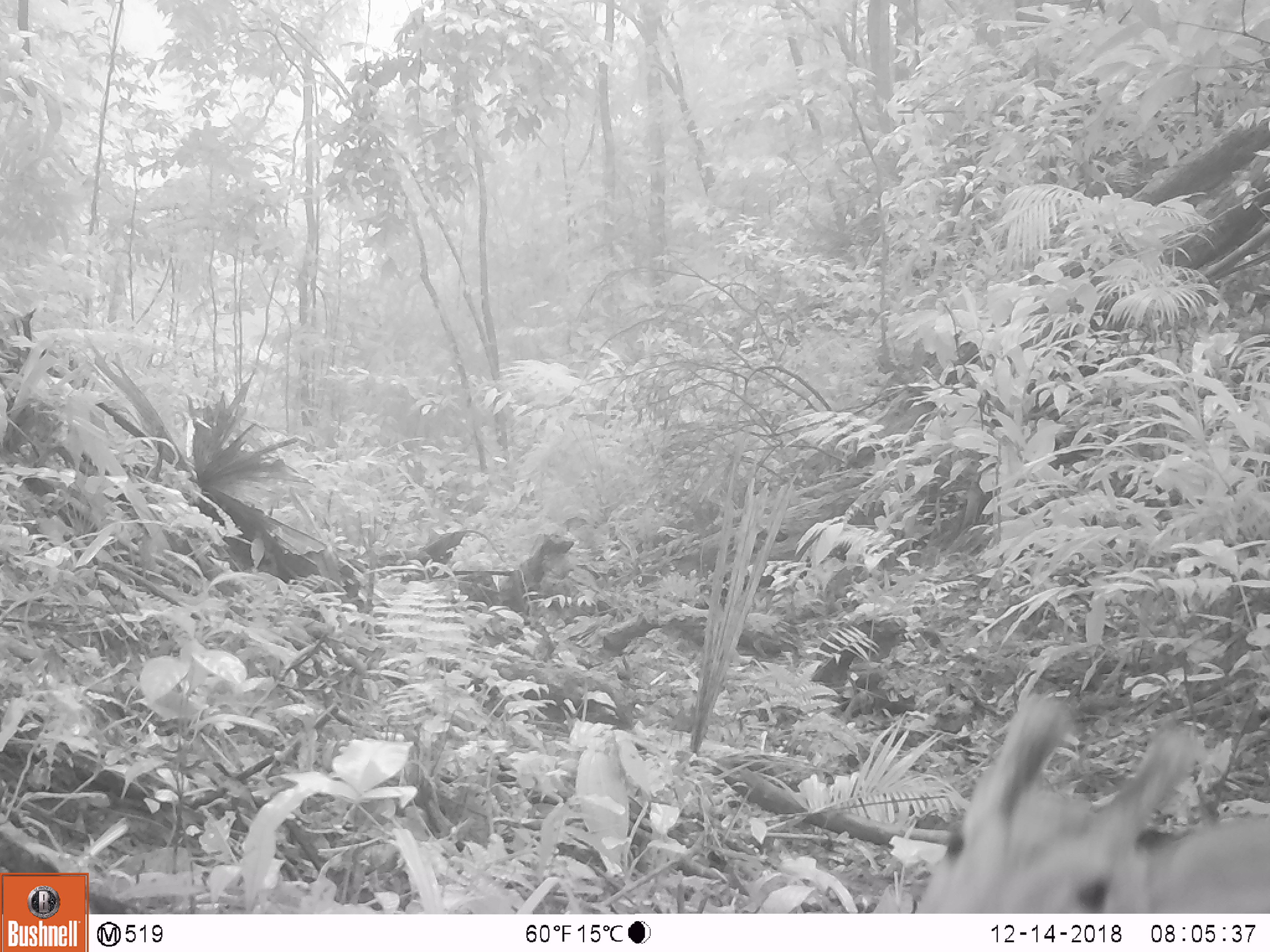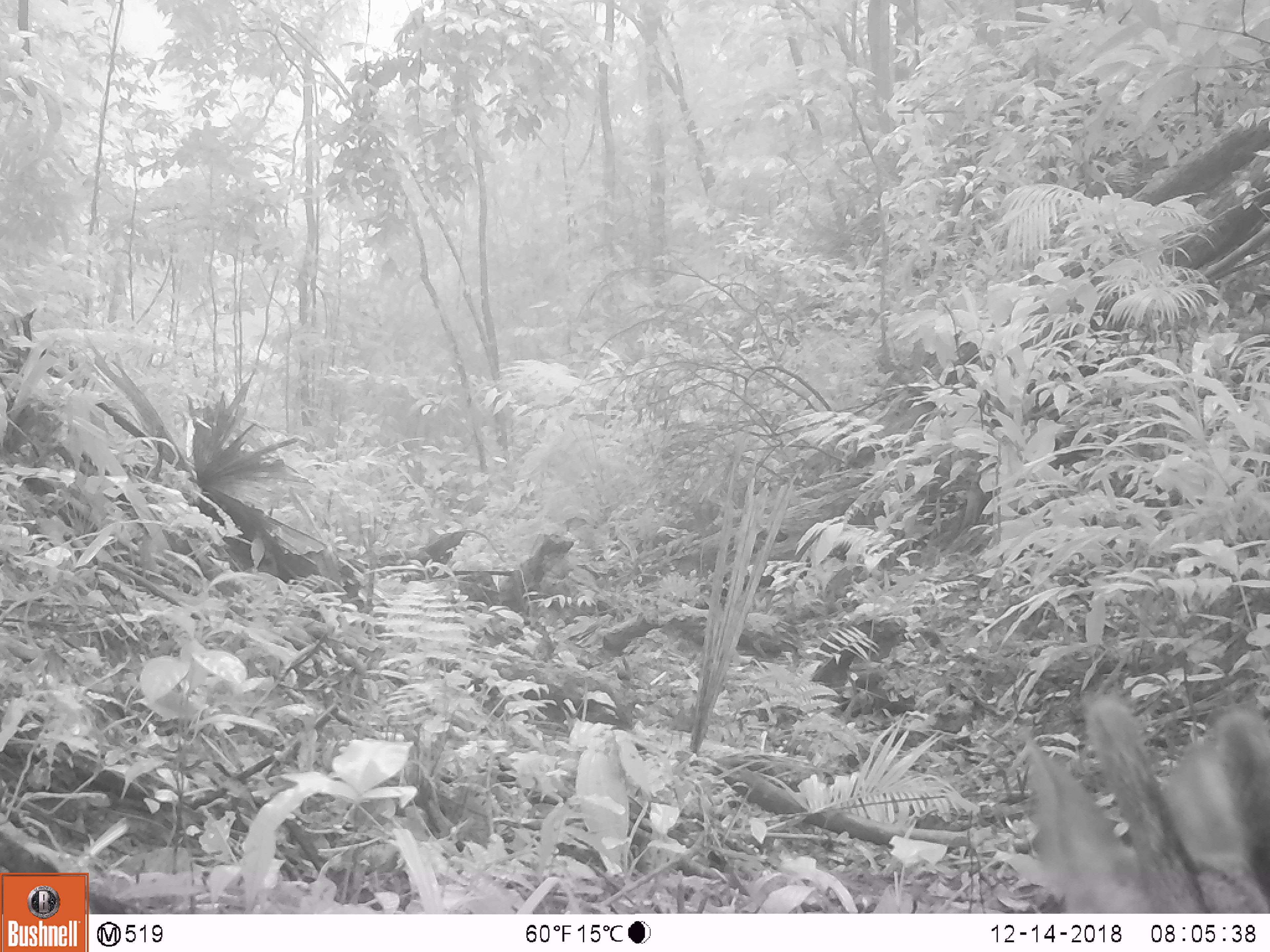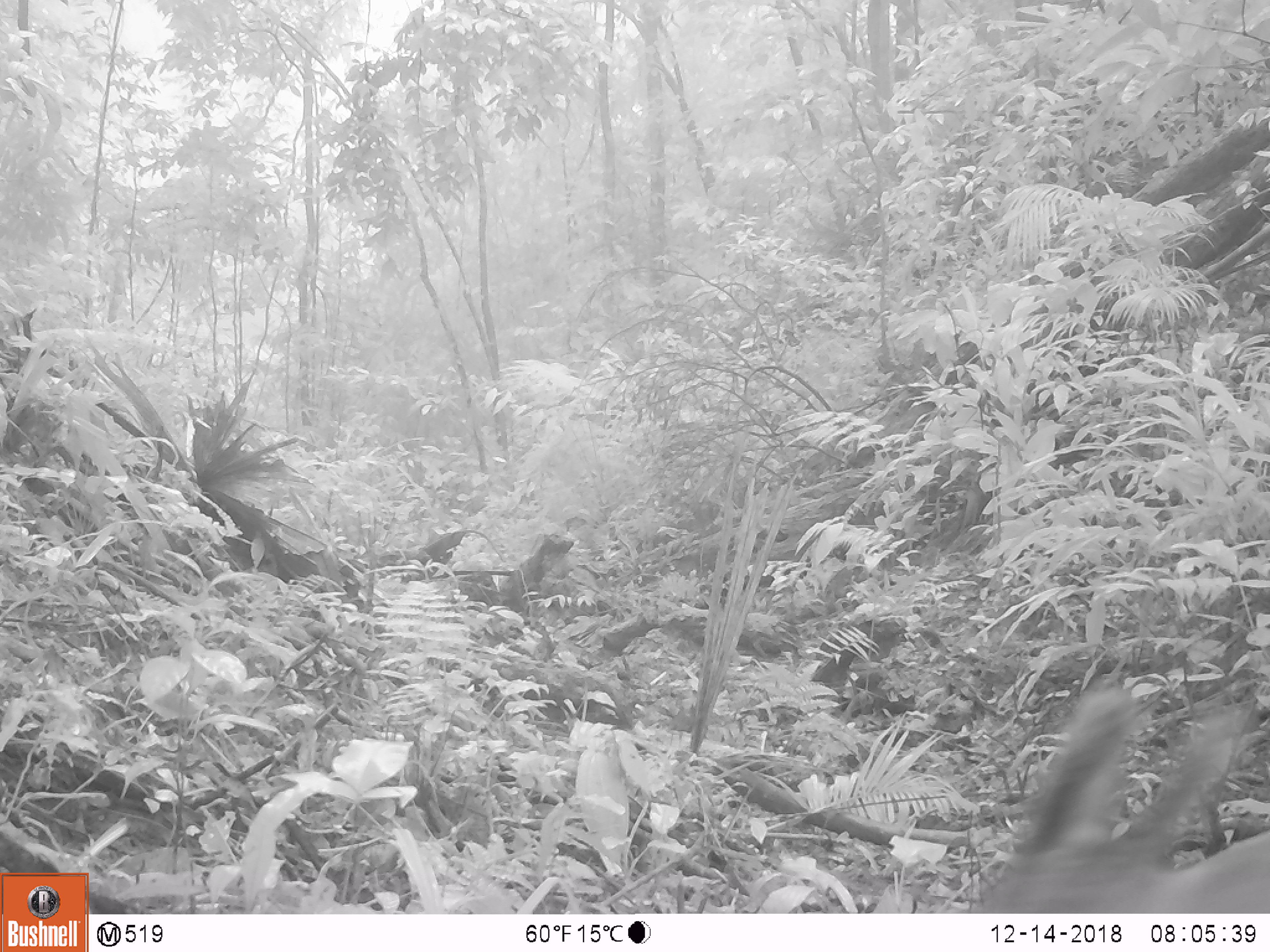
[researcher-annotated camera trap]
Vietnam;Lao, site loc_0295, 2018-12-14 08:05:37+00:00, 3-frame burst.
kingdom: Animalia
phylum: Chordata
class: Mammalia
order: Artiodactyla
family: Cervidae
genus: Muntiacus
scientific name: Muntiacus vuquangensis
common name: large-antlered muntjac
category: large antlered muntjac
Large antlered muntjac (large-antlered muntjac) (Muntiacus vuquangensis). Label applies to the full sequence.